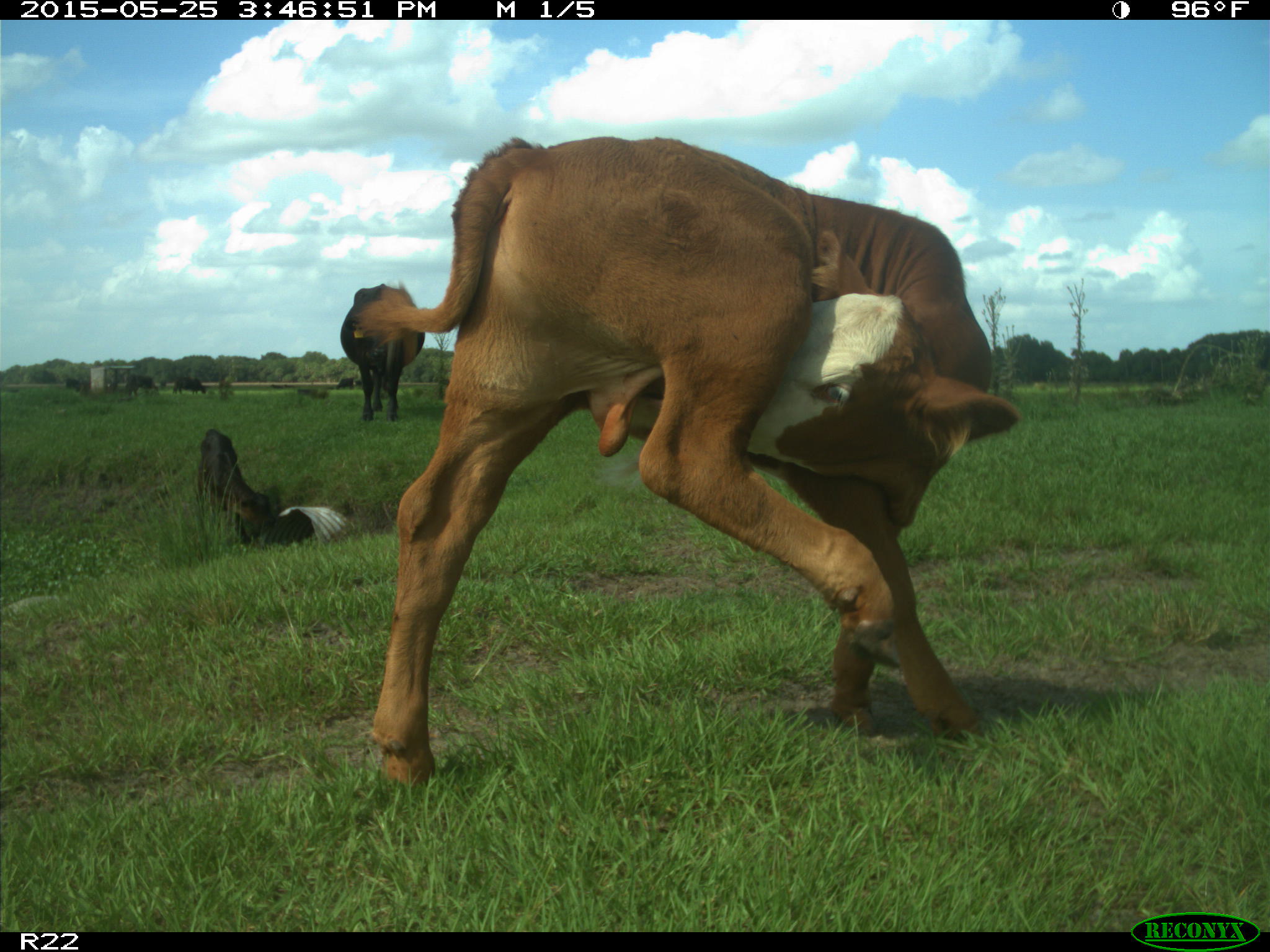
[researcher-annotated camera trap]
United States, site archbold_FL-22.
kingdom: Animalia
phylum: Chordata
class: Mammalia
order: Artiodactyla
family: Bovidae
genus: Bos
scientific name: Bos taurus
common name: domestic cow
Bos taurus (domestic cow).